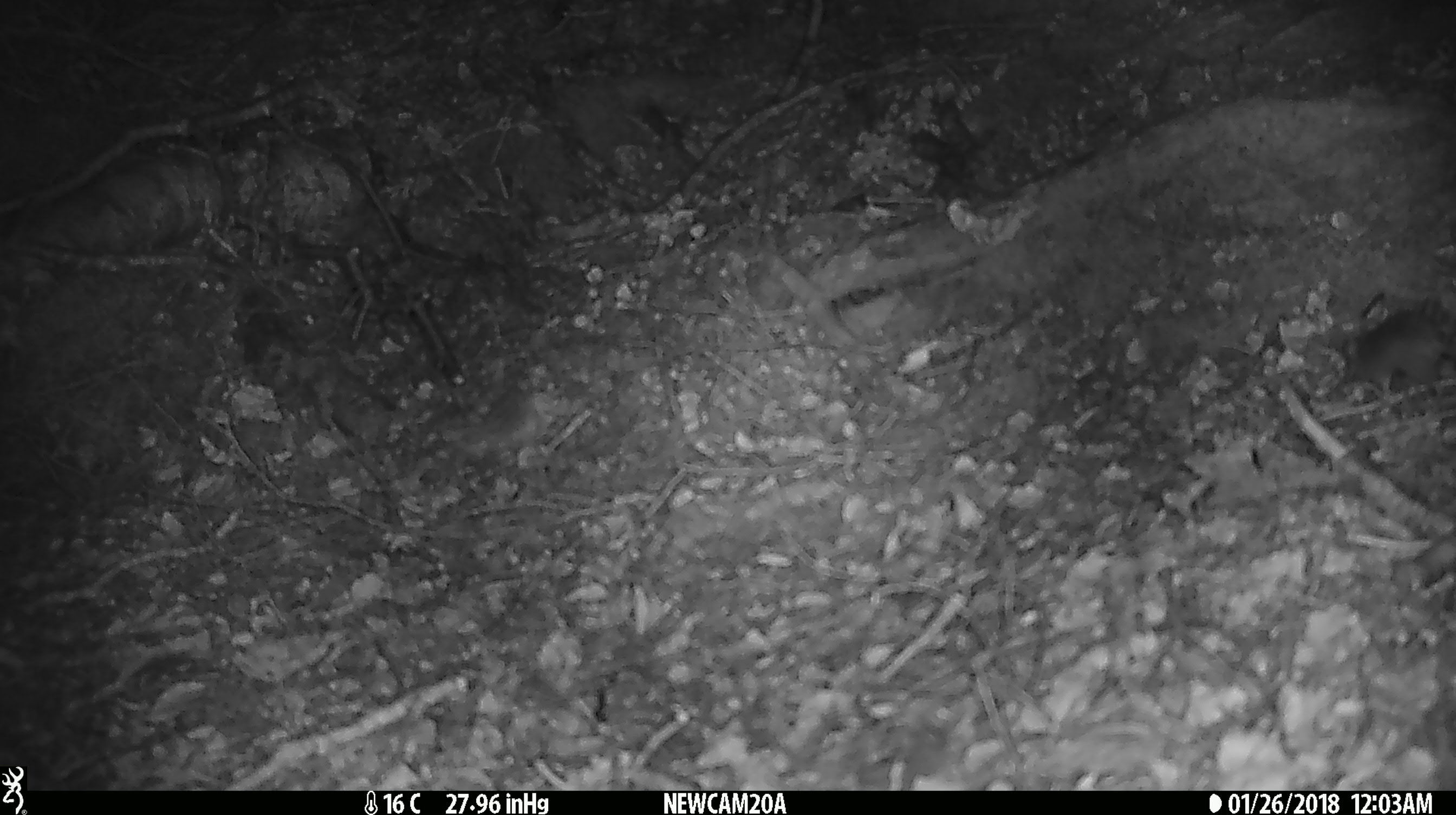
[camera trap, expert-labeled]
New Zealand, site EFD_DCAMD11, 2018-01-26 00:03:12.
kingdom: Animalia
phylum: Chordata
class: Mammalia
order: Rodentia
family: Muridae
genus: Mus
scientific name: Mus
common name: mouse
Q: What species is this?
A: Mouse (Mus).